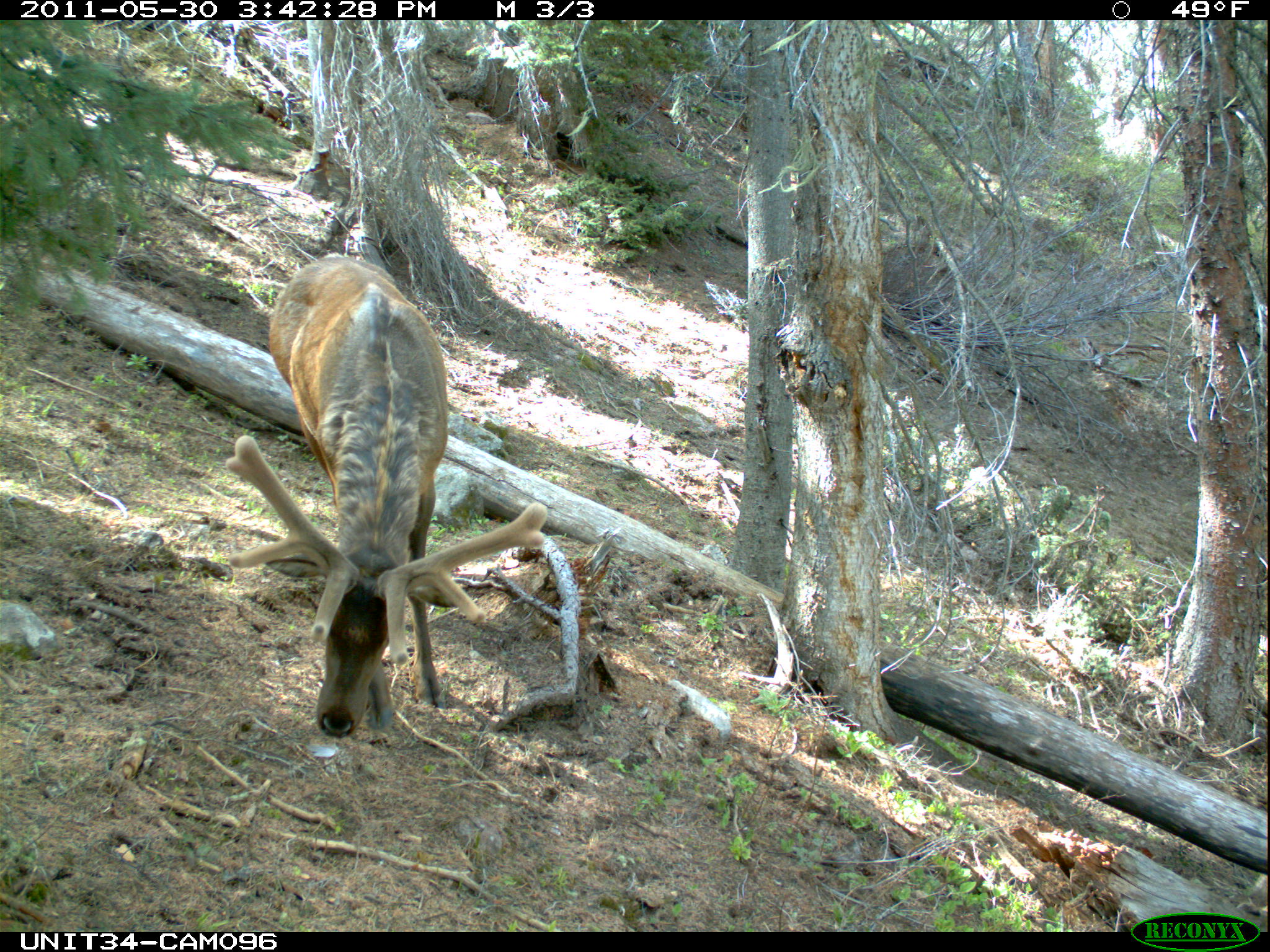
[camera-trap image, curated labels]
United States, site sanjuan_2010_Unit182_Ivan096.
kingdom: Animalia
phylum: Chordata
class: Mammalia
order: Artiodactyla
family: Cervidae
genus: Cervus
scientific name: Cervus elaphus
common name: red deer